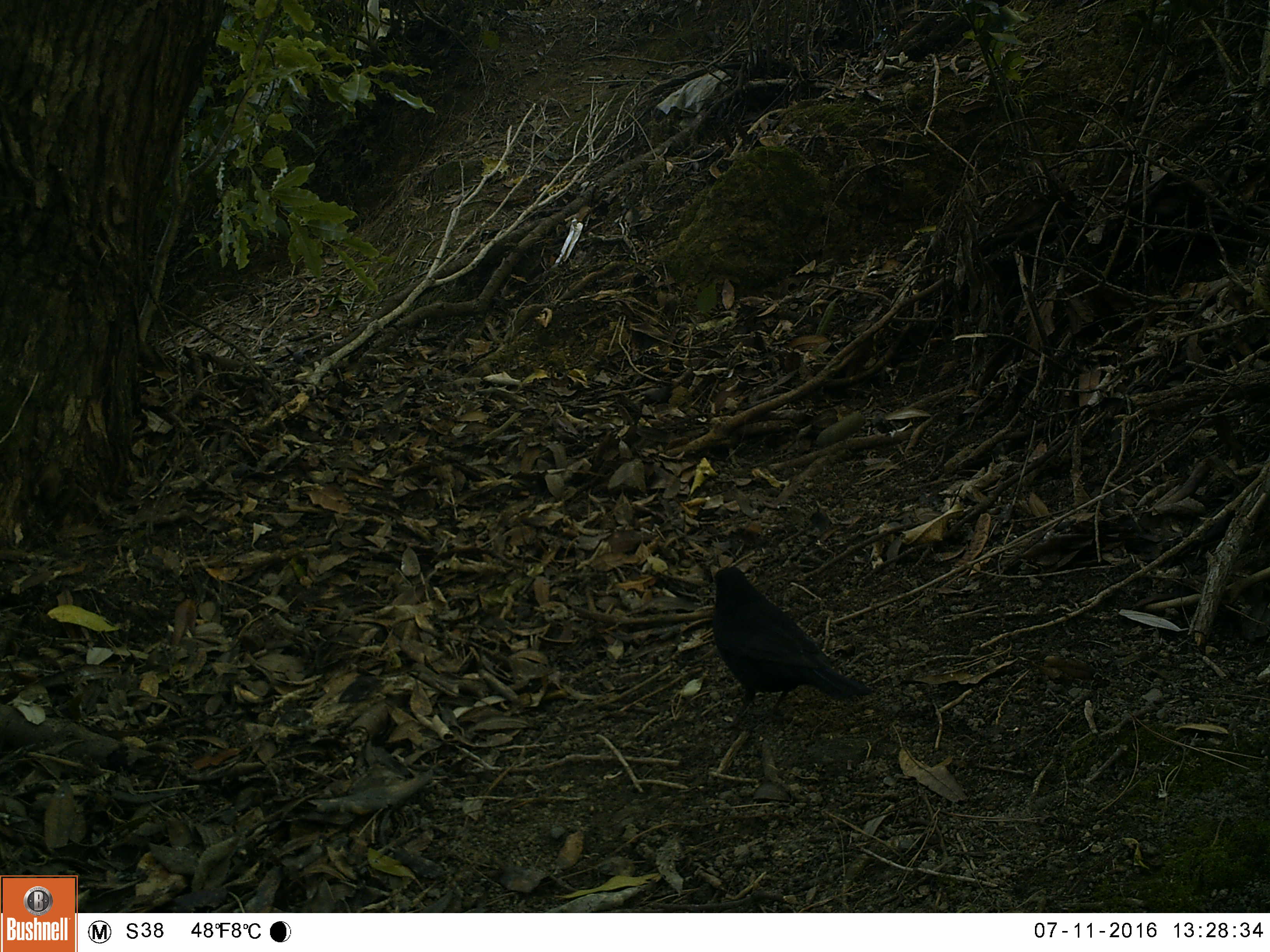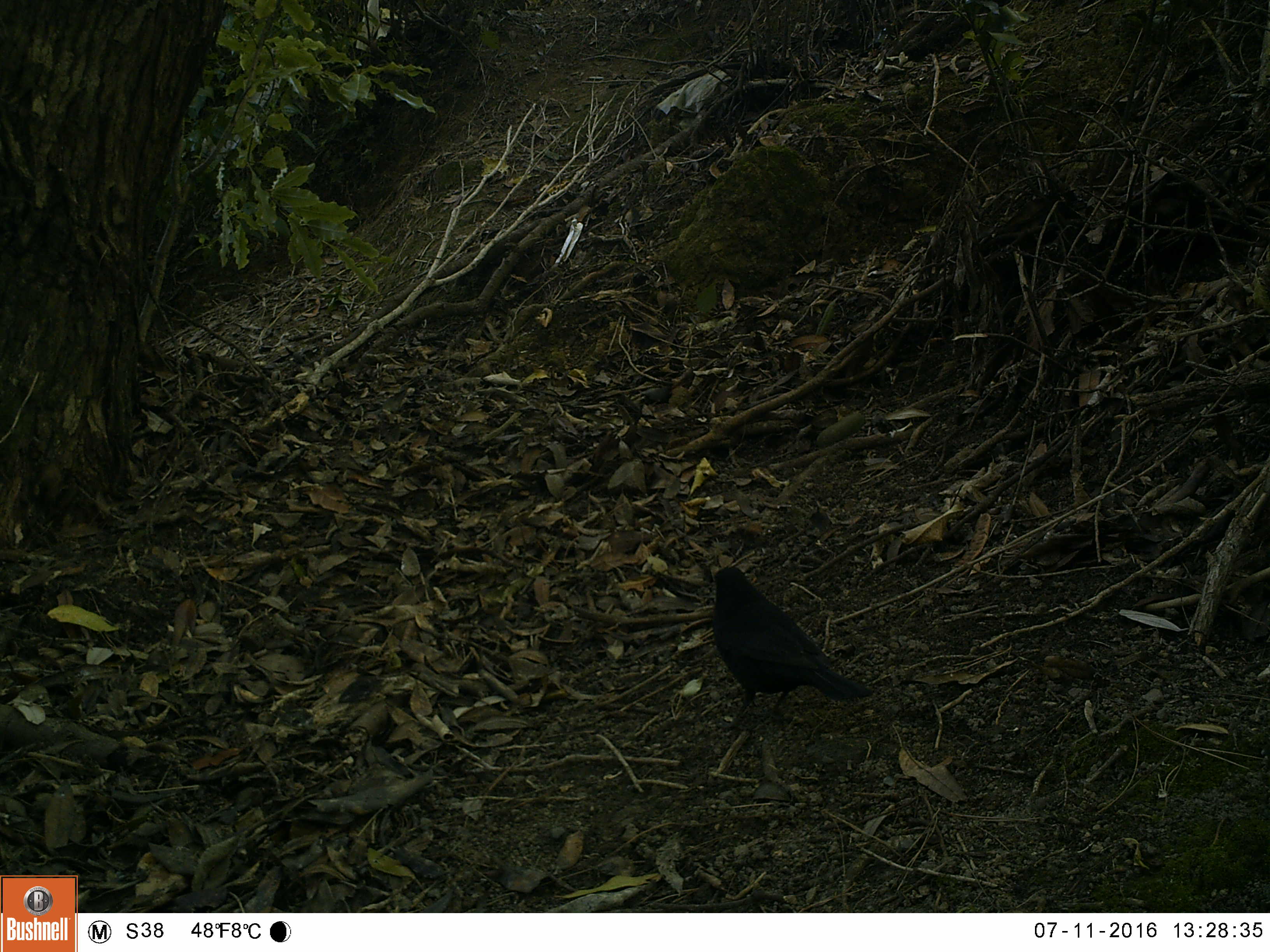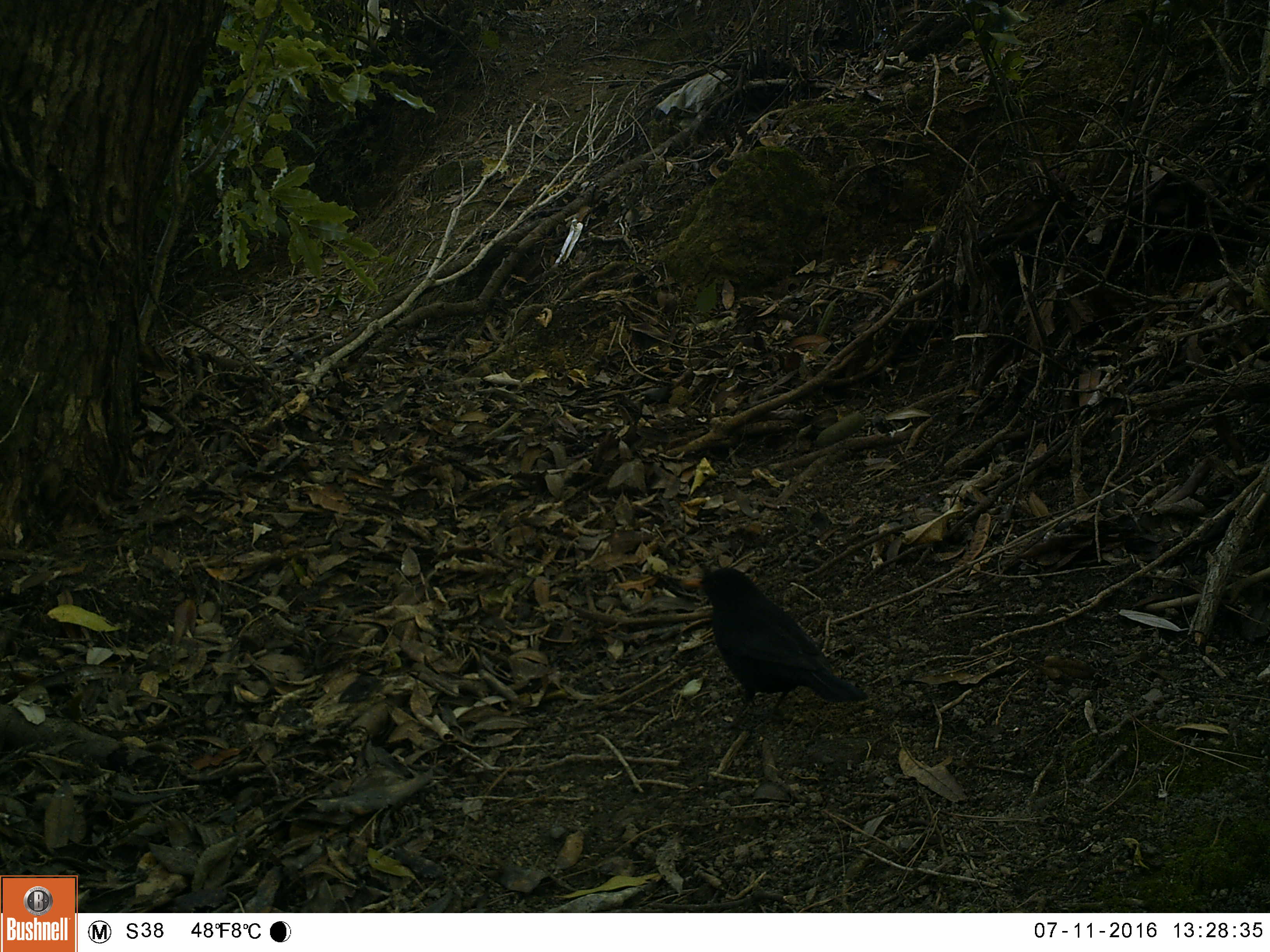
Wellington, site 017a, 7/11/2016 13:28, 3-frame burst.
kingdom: Animalia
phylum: Chordata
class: Aves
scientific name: Aves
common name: bird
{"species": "bird (Aves)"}